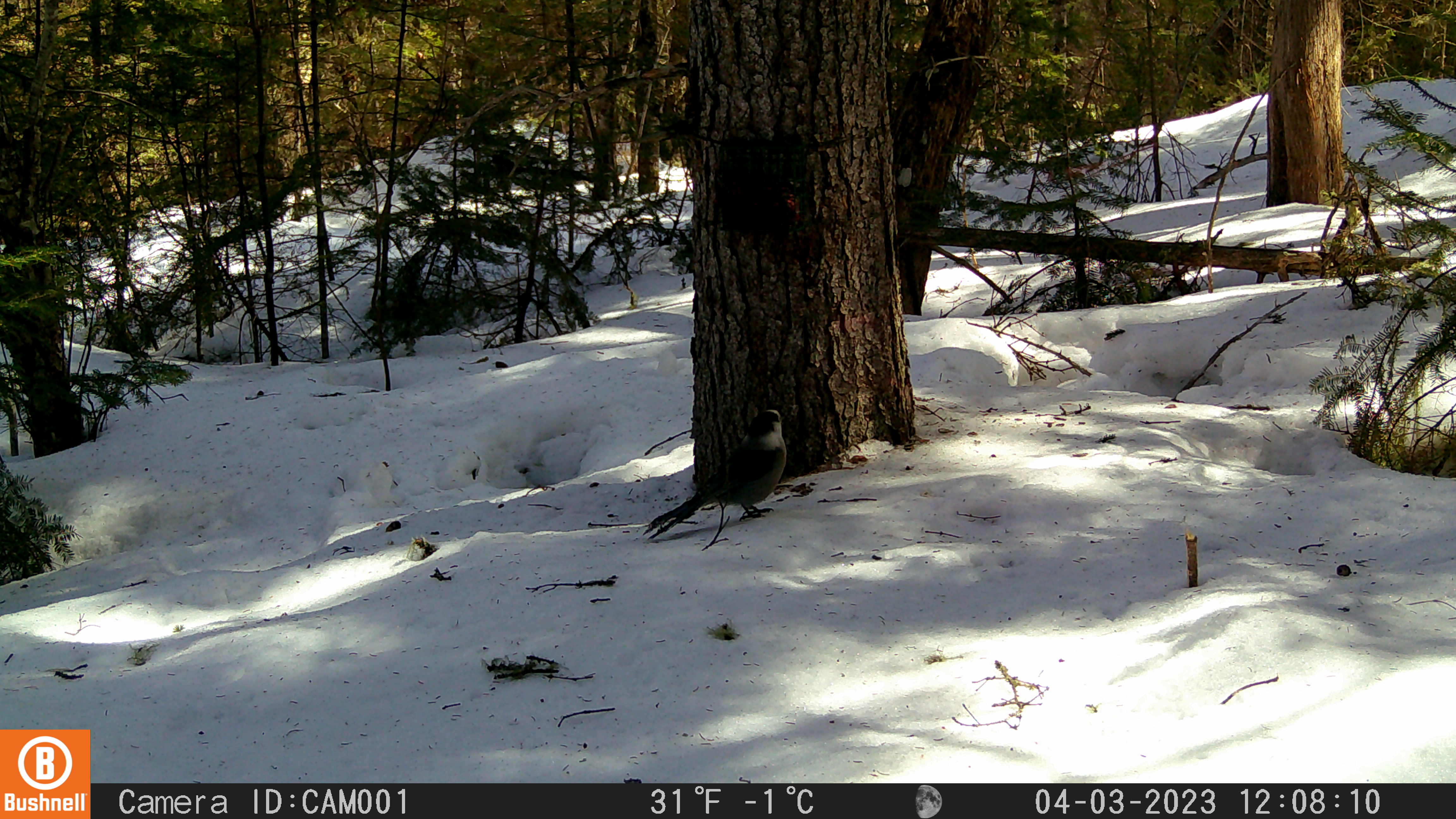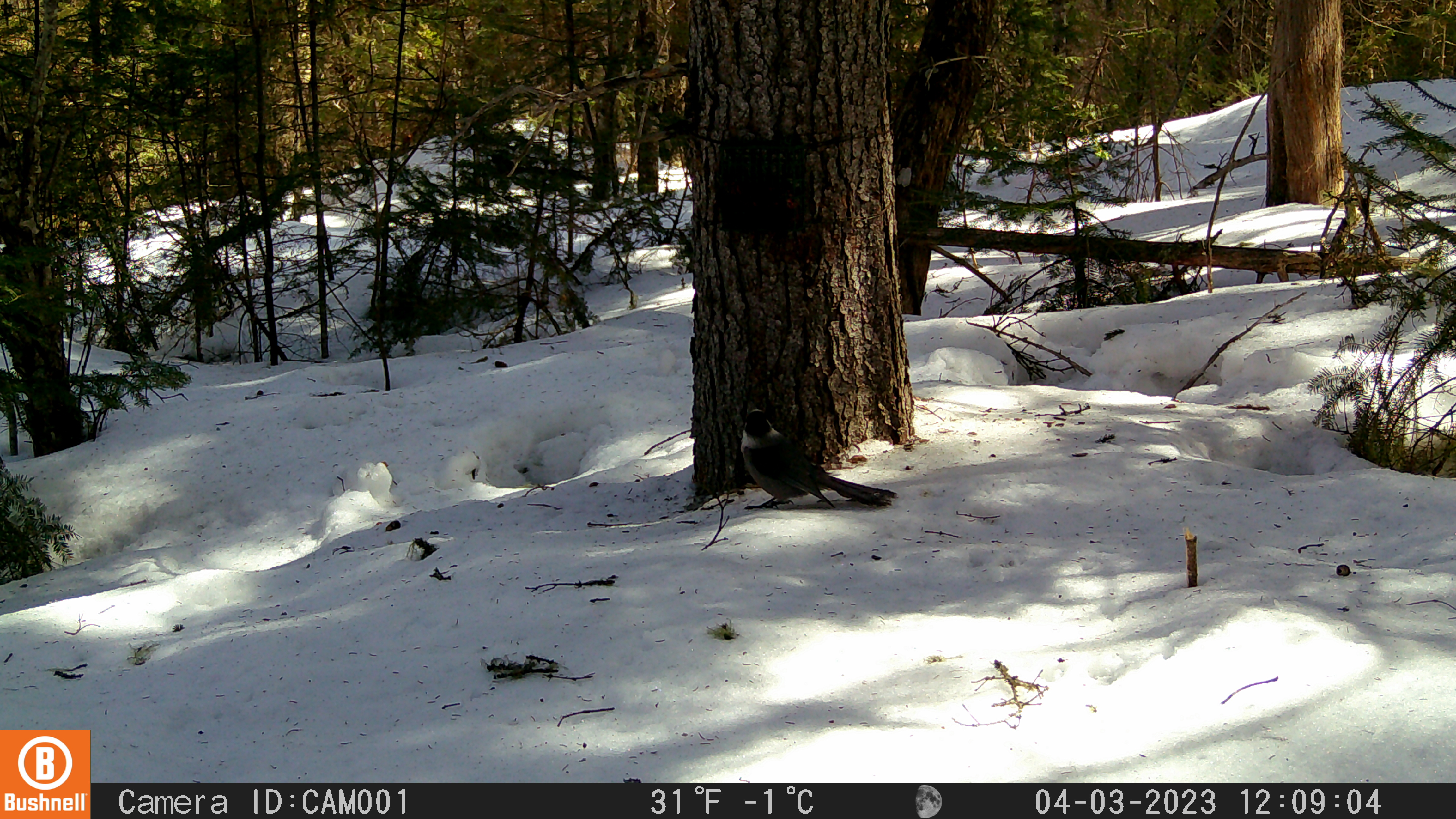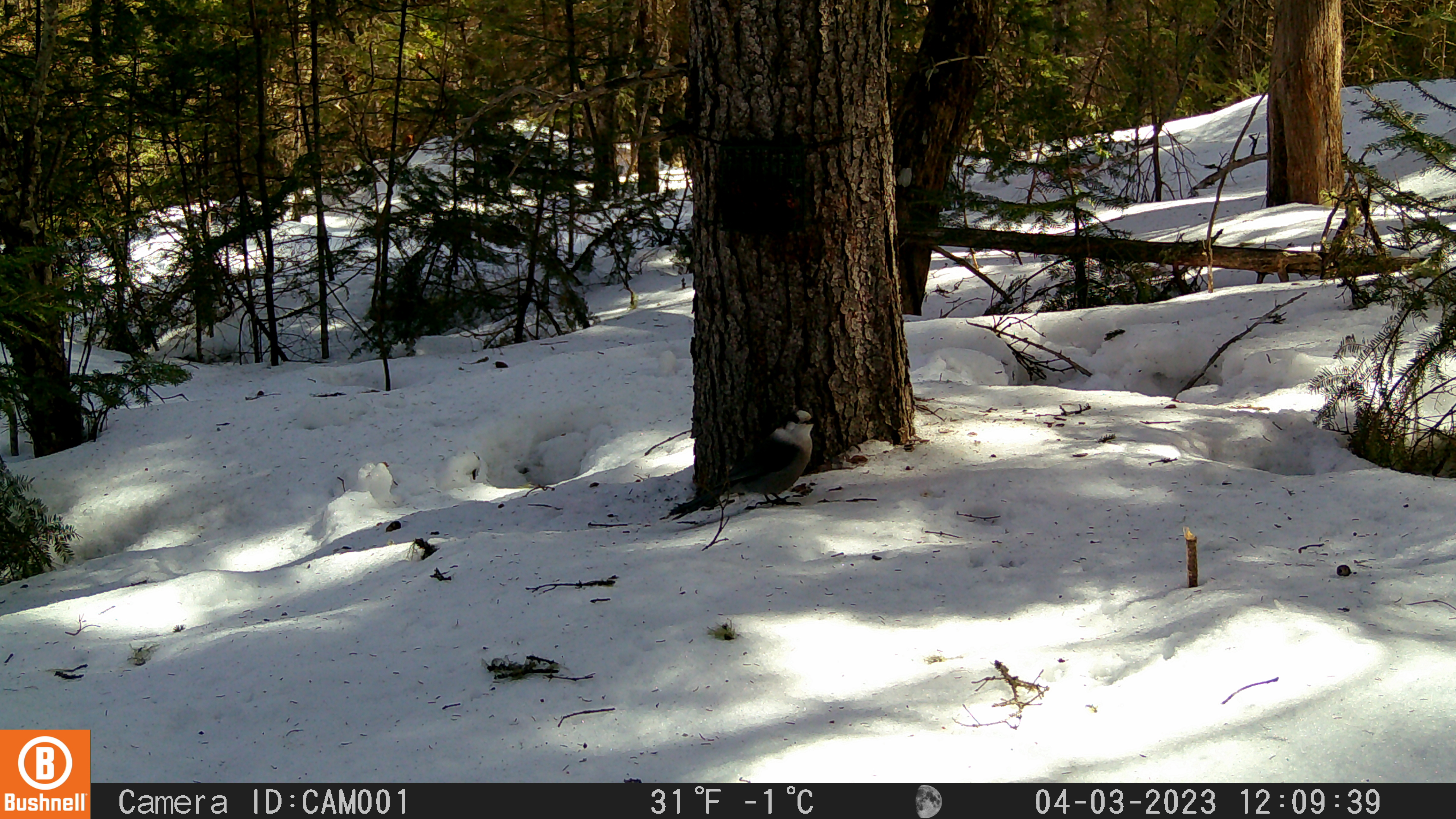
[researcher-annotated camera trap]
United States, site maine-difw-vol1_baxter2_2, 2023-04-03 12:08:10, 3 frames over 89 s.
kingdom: Animalia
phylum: Chordata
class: Aves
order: Passeriformes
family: Corvidae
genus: Perisoreus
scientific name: Perisoreus canadensis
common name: canada jay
Canada jay (Perisoreus canadensis).